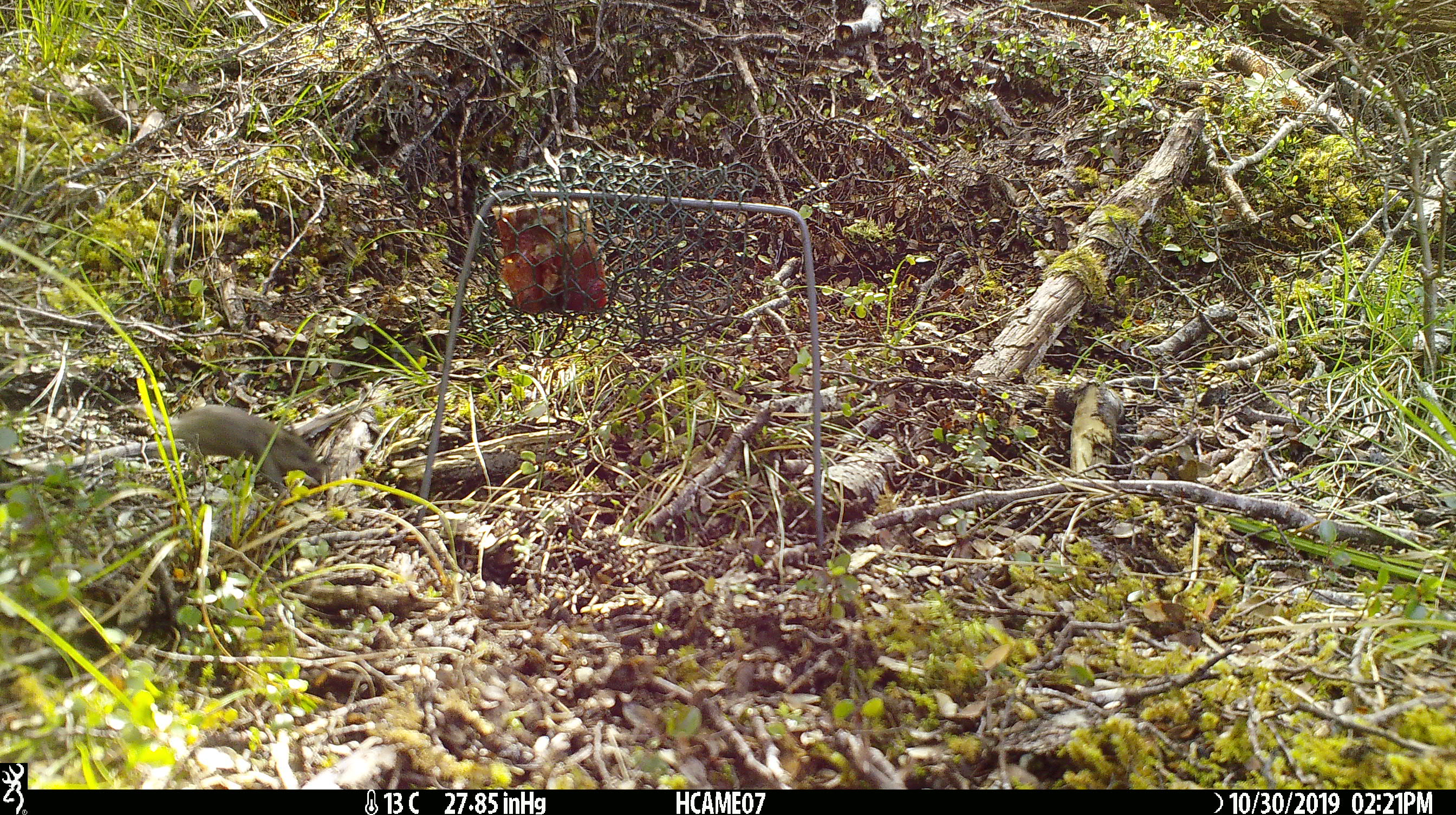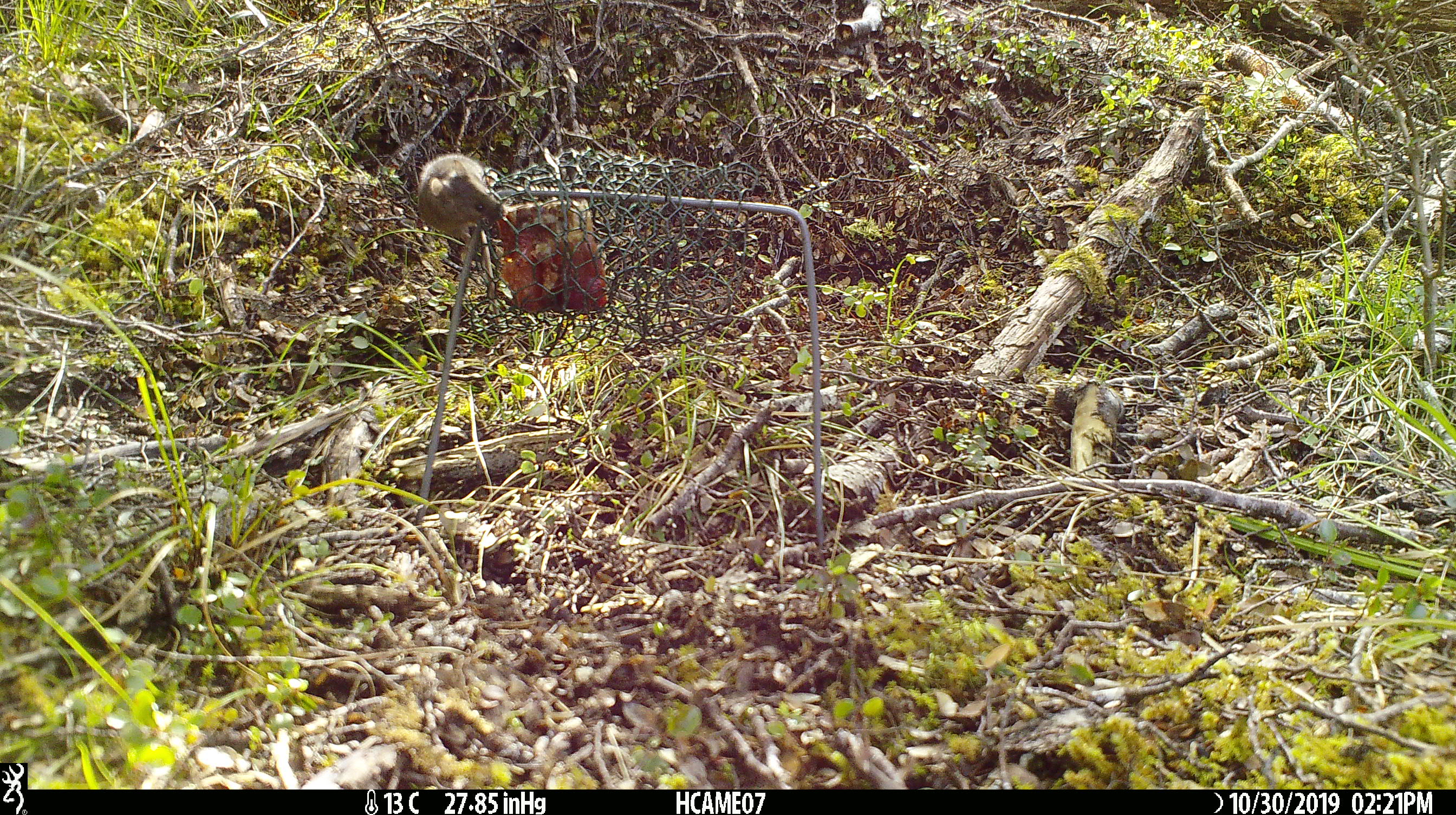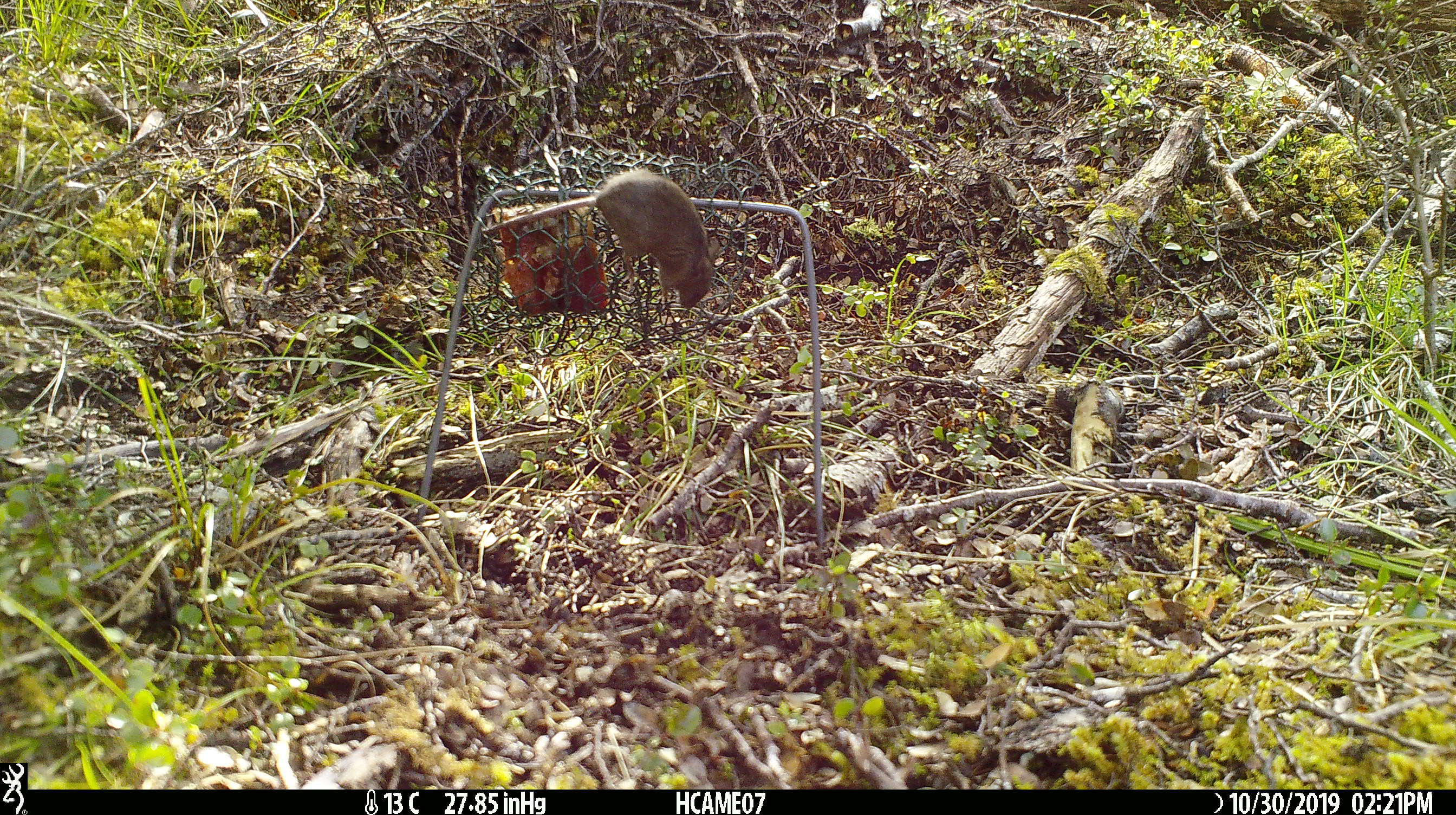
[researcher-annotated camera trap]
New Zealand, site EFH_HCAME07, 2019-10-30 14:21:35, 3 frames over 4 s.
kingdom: Animalia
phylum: Chordata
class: Mammalia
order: Rodentia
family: Muridae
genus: Mus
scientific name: Mus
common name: mouse